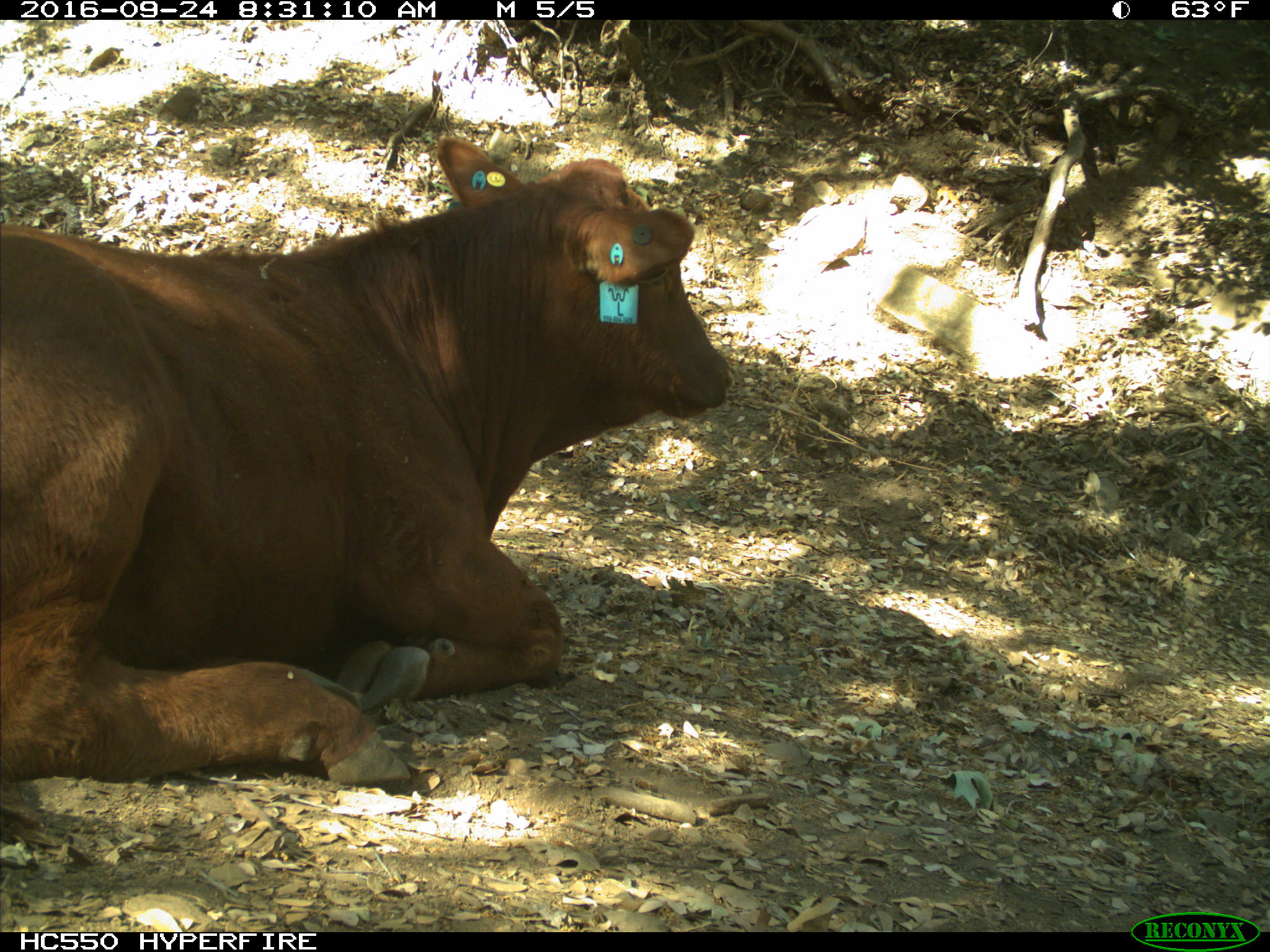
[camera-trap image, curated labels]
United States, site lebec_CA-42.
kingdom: Animalia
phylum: Chordata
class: Mammalia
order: Artiodactyla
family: Bovidae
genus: Bos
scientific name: Bos taurus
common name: domestic cow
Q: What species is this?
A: Bos taurus (domestic cow).